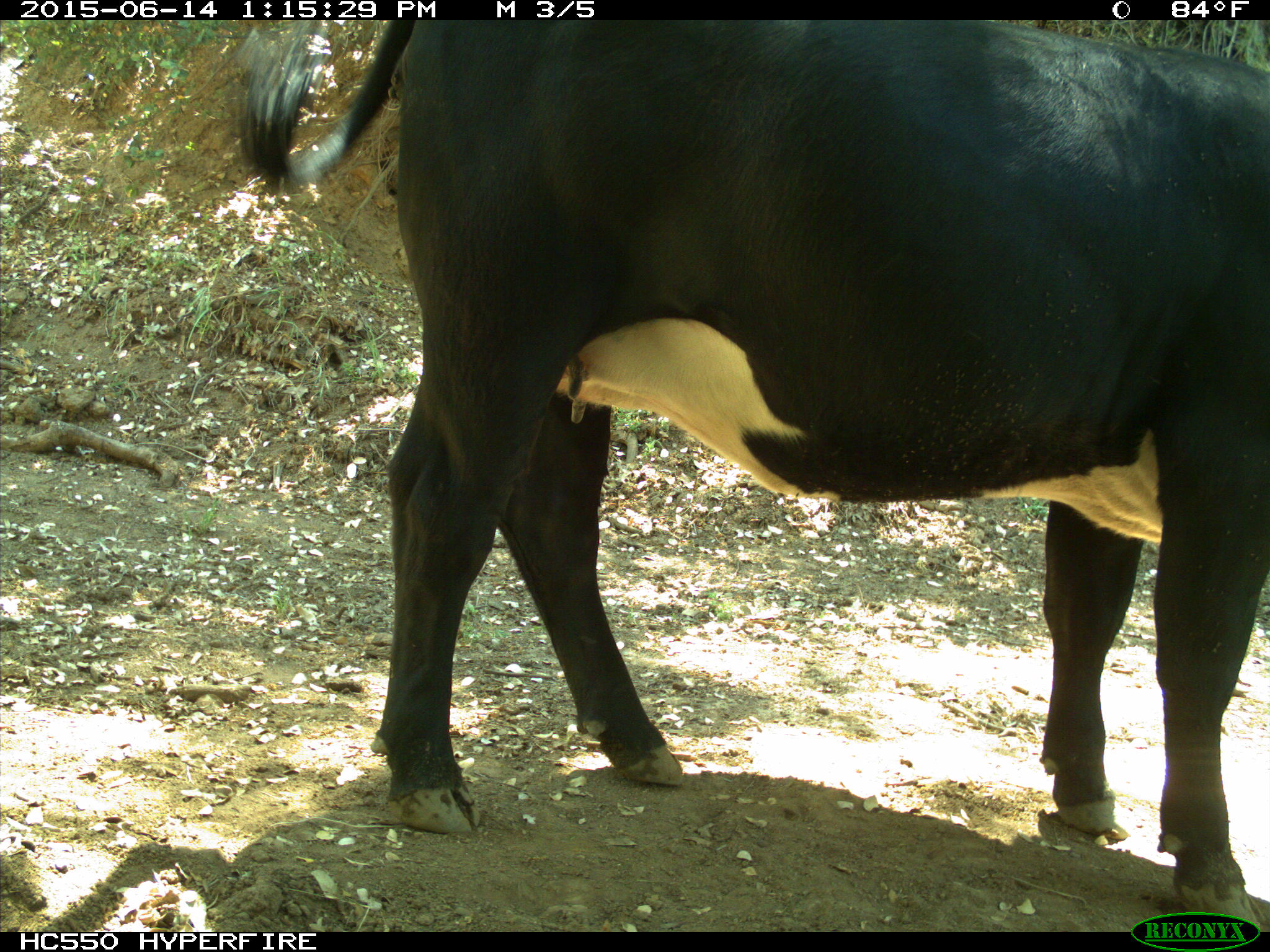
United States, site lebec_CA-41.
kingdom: Animalia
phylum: Chordata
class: Mammalia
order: Artiodactyla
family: Bovidae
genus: Bos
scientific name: Bos taurus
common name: domestic cow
Bos taurus (domestic cow).